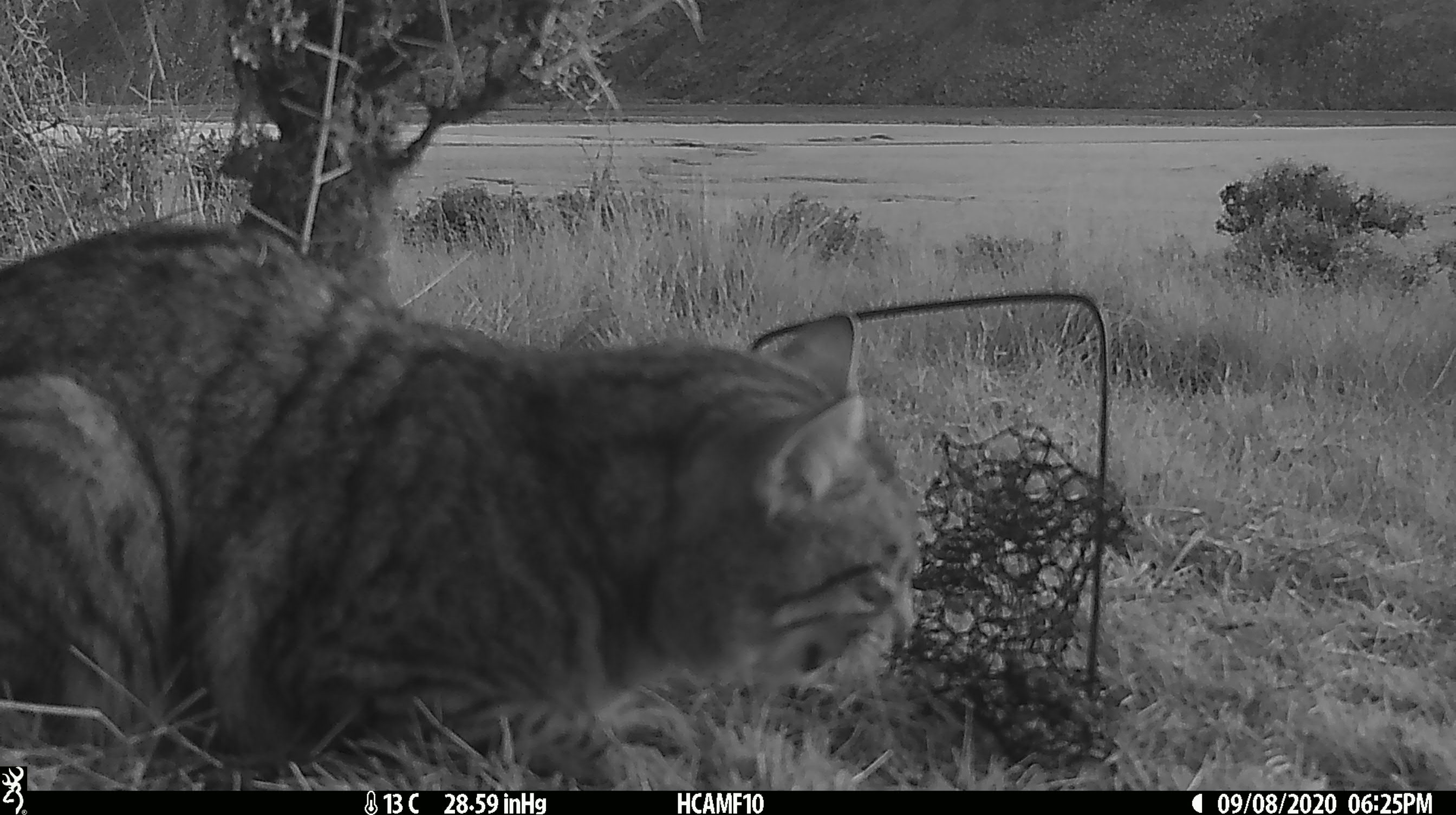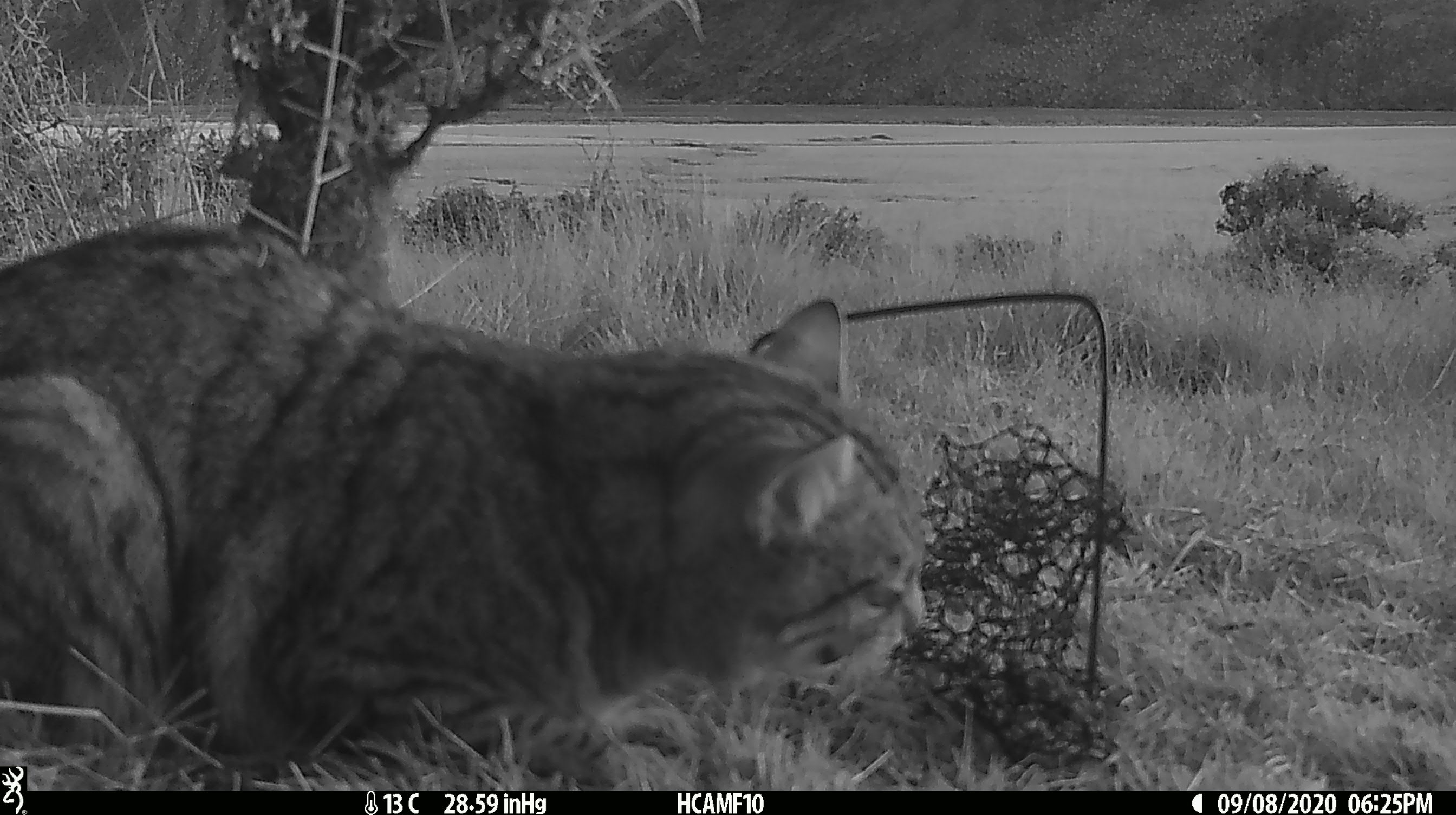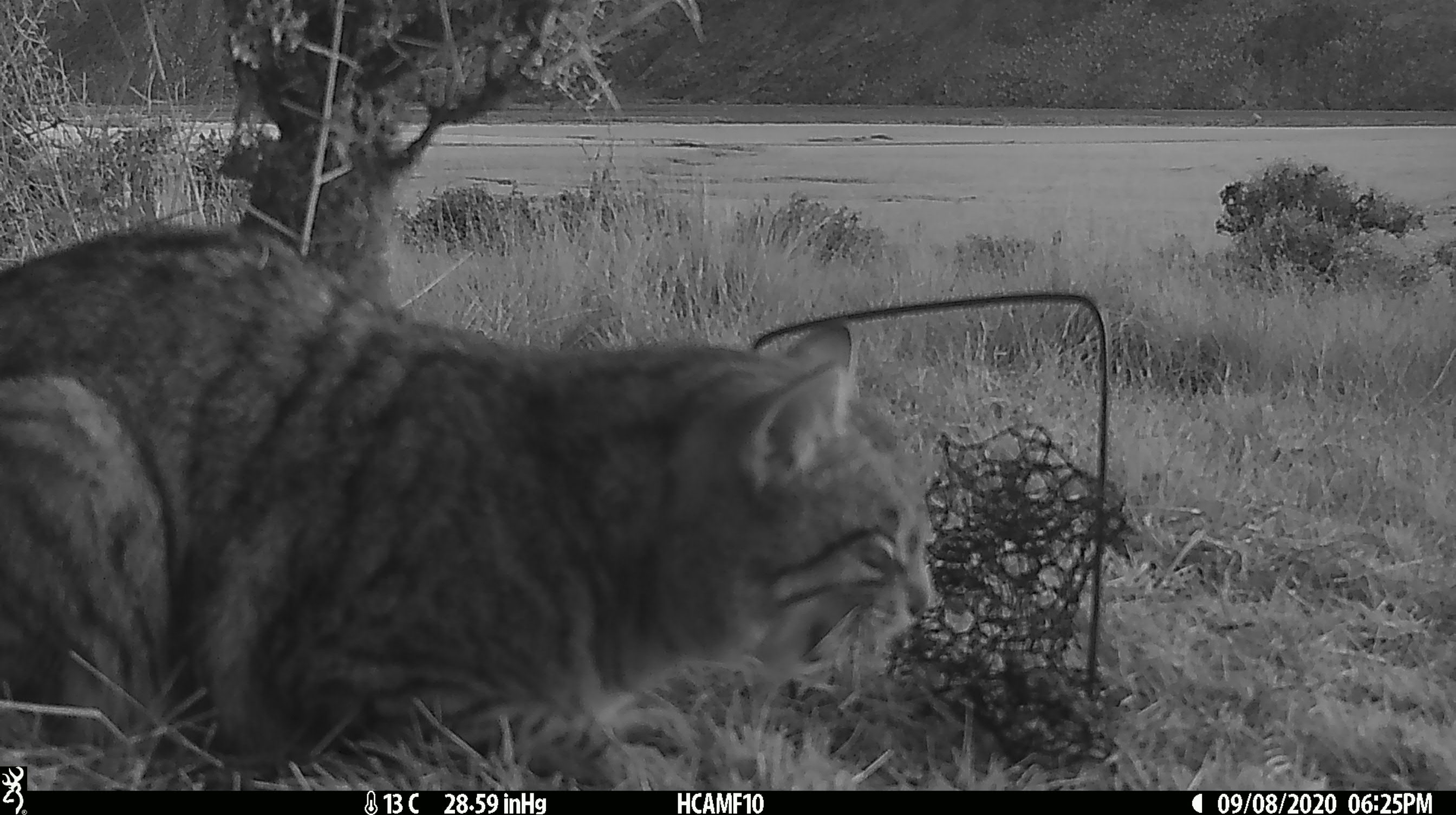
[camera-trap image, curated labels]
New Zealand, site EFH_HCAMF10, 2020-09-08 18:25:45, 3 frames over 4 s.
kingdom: Animalia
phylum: Chordata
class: Mammalia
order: Carnivora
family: Felidae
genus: Felis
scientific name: Felis catus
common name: domestic cat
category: cat